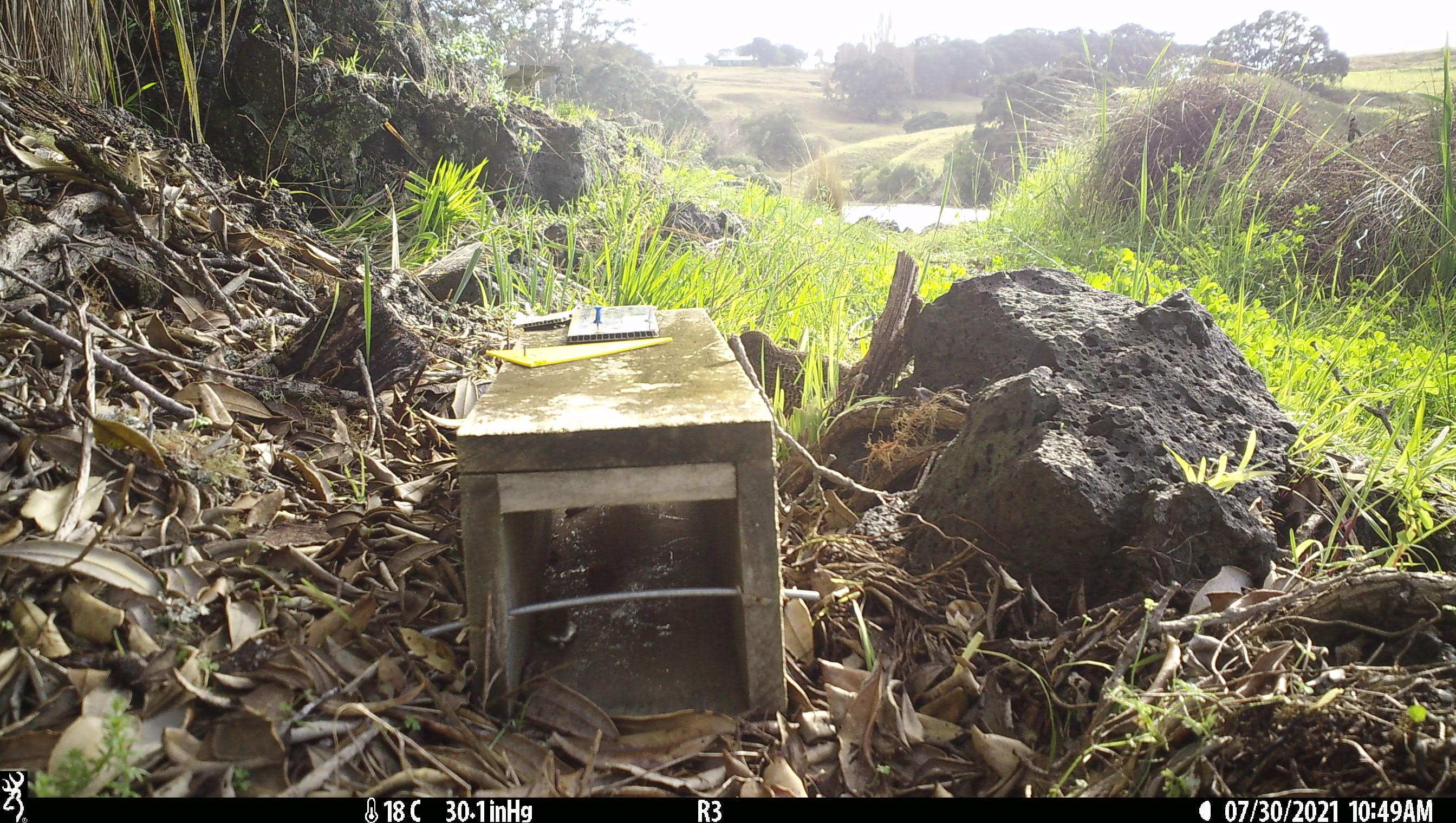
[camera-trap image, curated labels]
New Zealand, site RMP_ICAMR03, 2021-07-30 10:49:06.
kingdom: Animalia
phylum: Chordata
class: Aves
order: Galliformes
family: Phasianidae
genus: Synoicus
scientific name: Synoicus ypsilophorus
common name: brown quail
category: quail brown